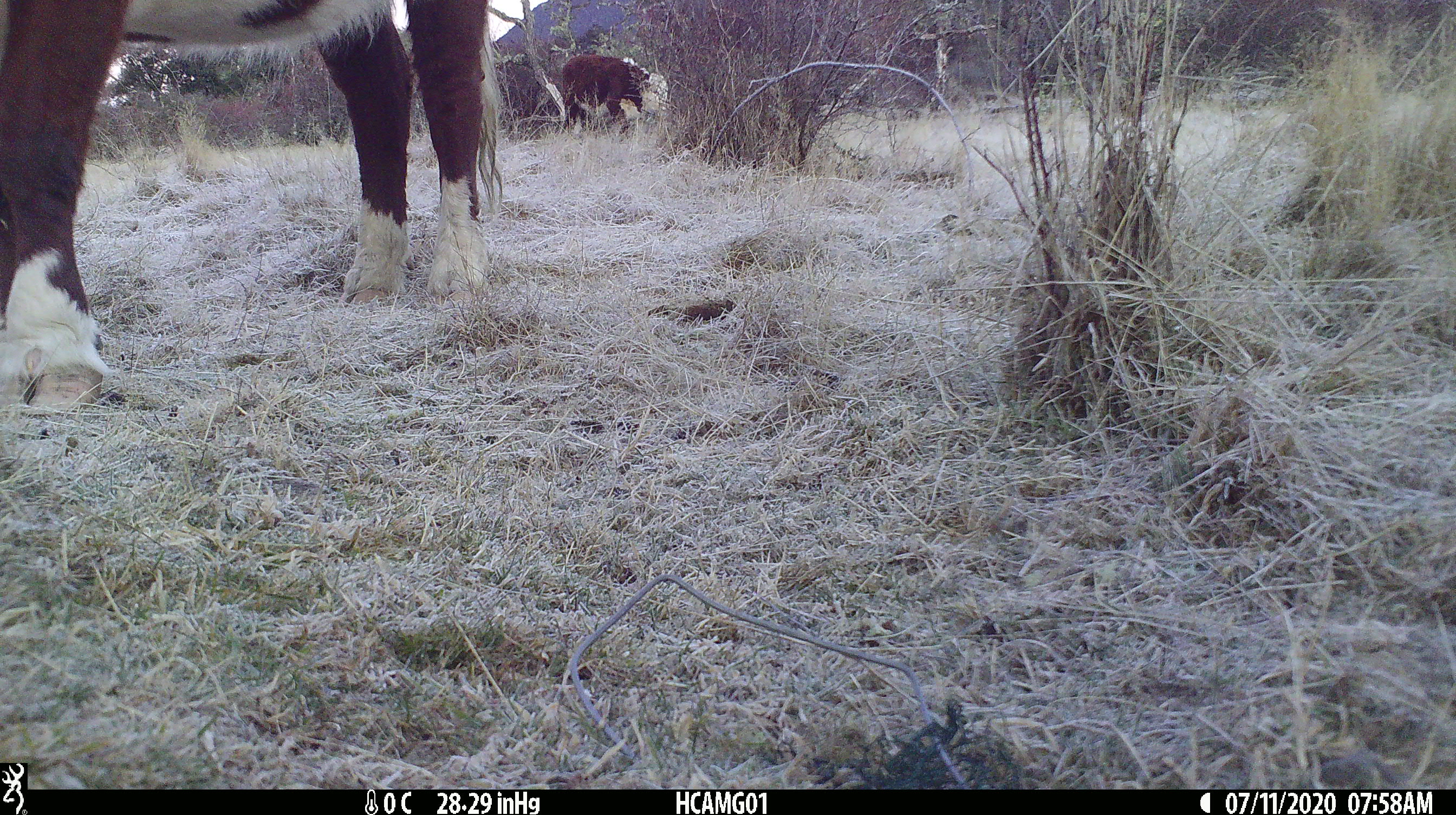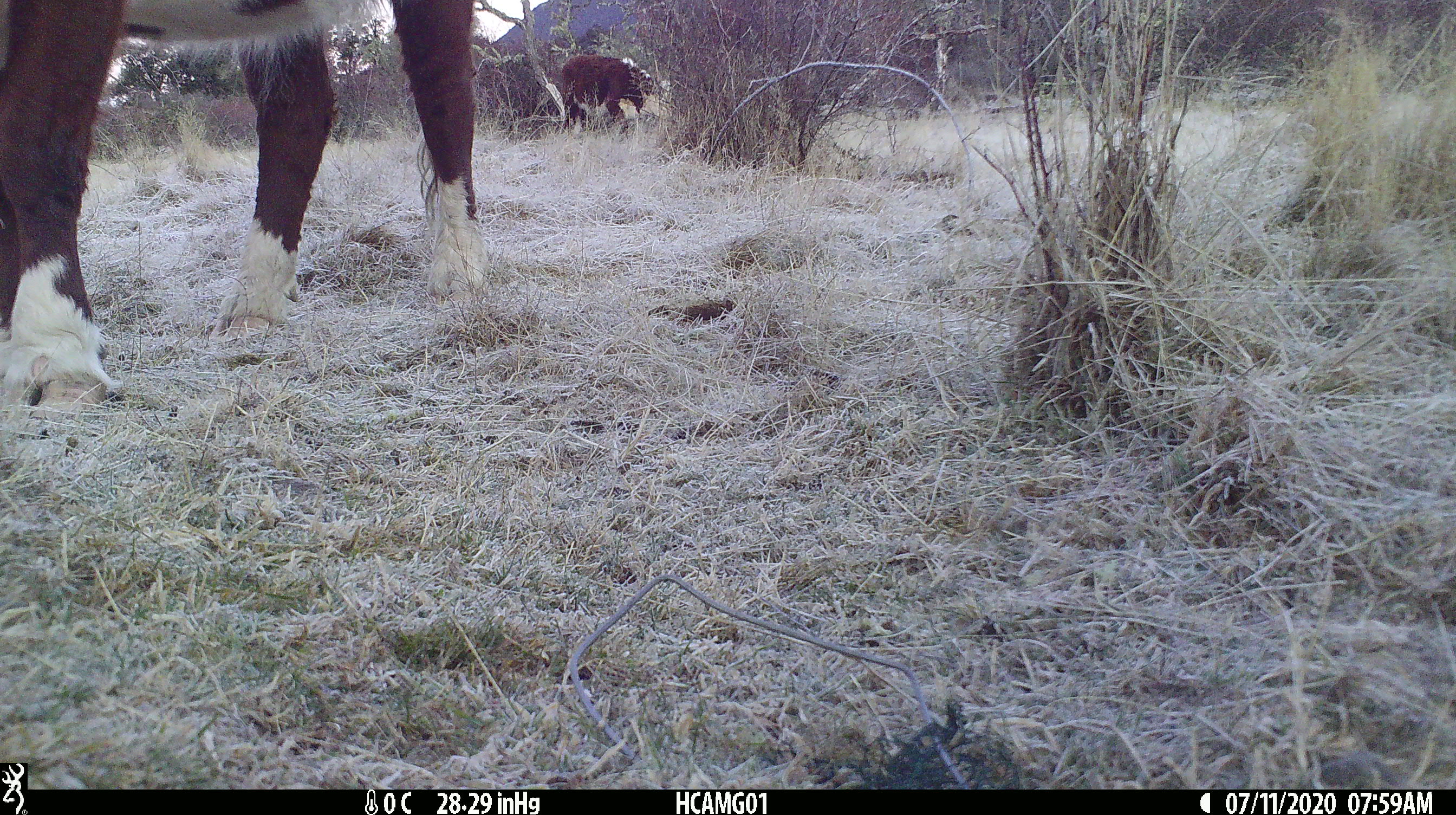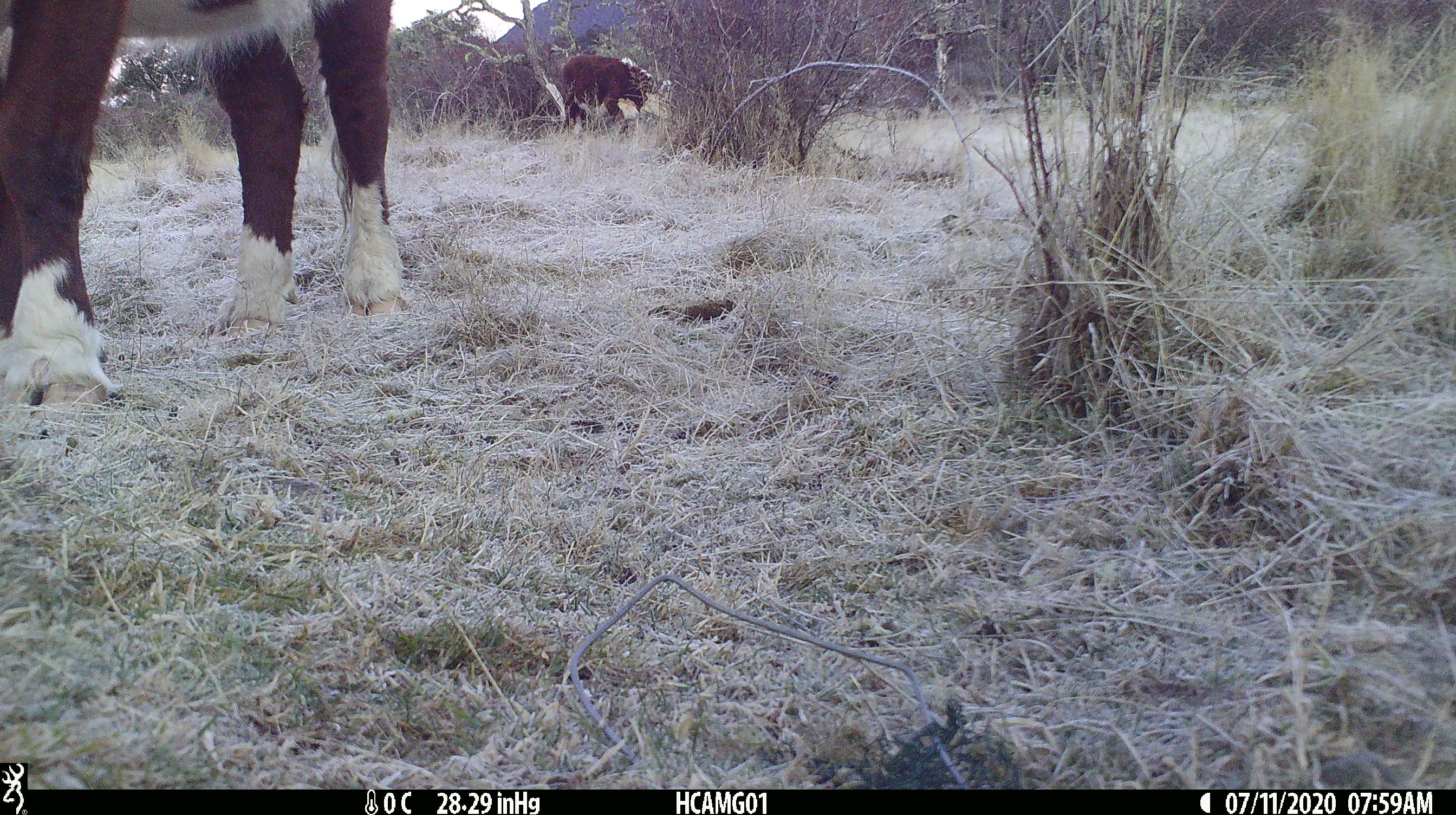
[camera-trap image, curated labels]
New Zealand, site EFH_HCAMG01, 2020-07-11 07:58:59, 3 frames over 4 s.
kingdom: Animalia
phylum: Chordata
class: Mammalia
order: Artiodactyla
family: Bovidae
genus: Bos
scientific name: Bos taurus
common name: domestic cow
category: cow